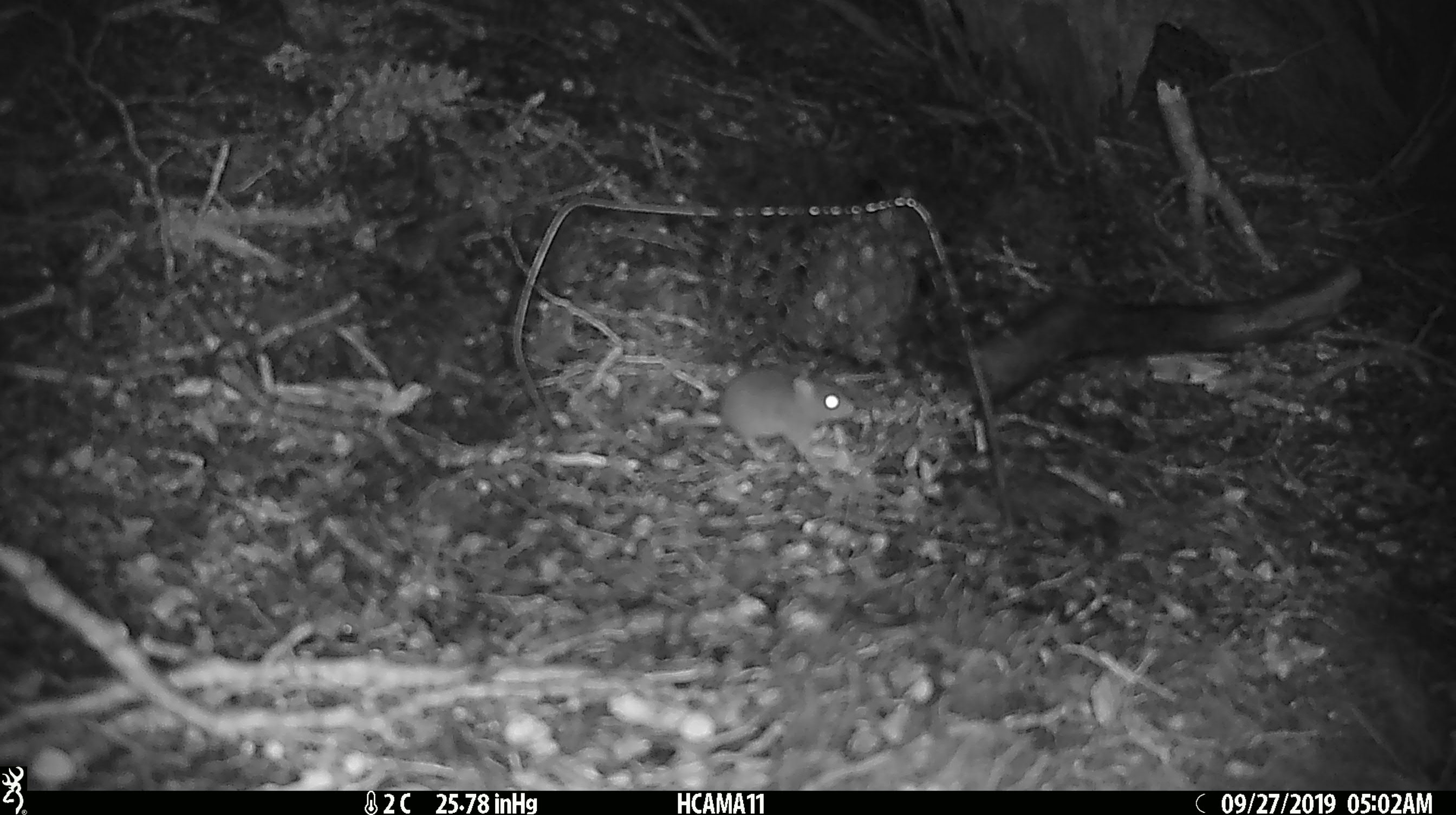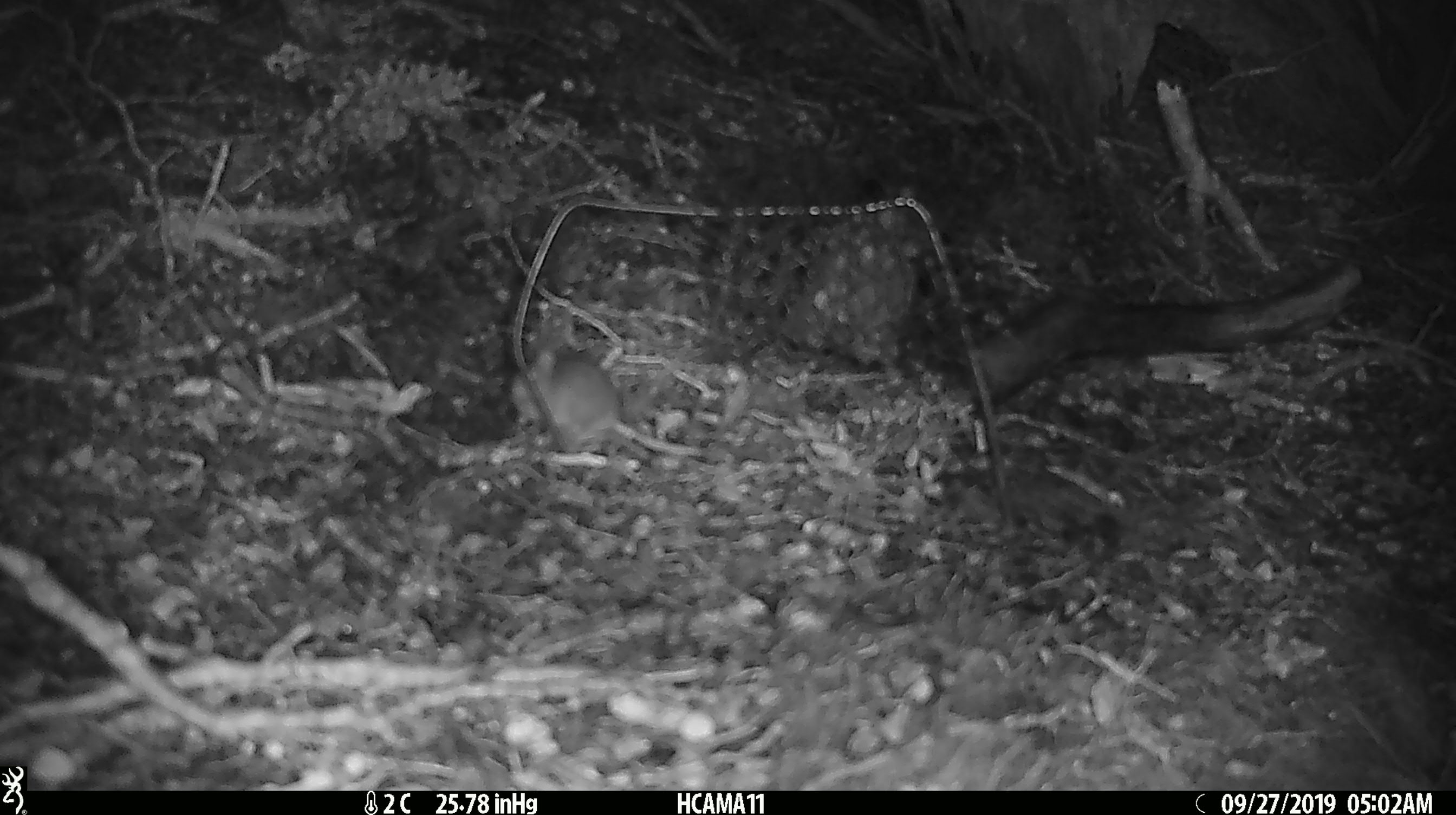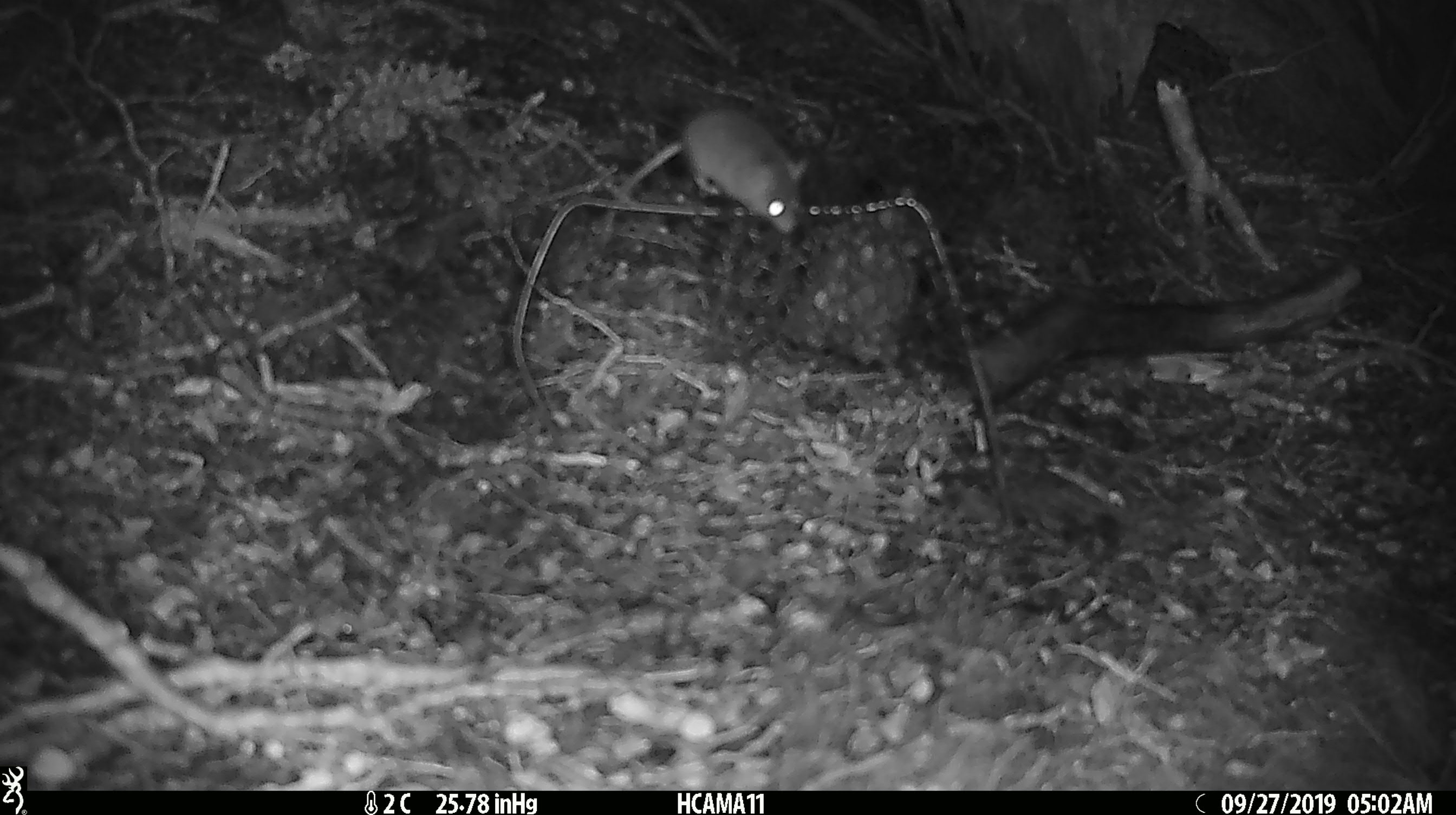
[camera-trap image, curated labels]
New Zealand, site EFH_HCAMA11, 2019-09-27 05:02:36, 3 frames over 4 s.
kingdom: Animalia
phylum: Chordata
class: Mammalia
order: Rodentia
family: Muridae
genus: Mus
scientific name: Mus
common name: mouse